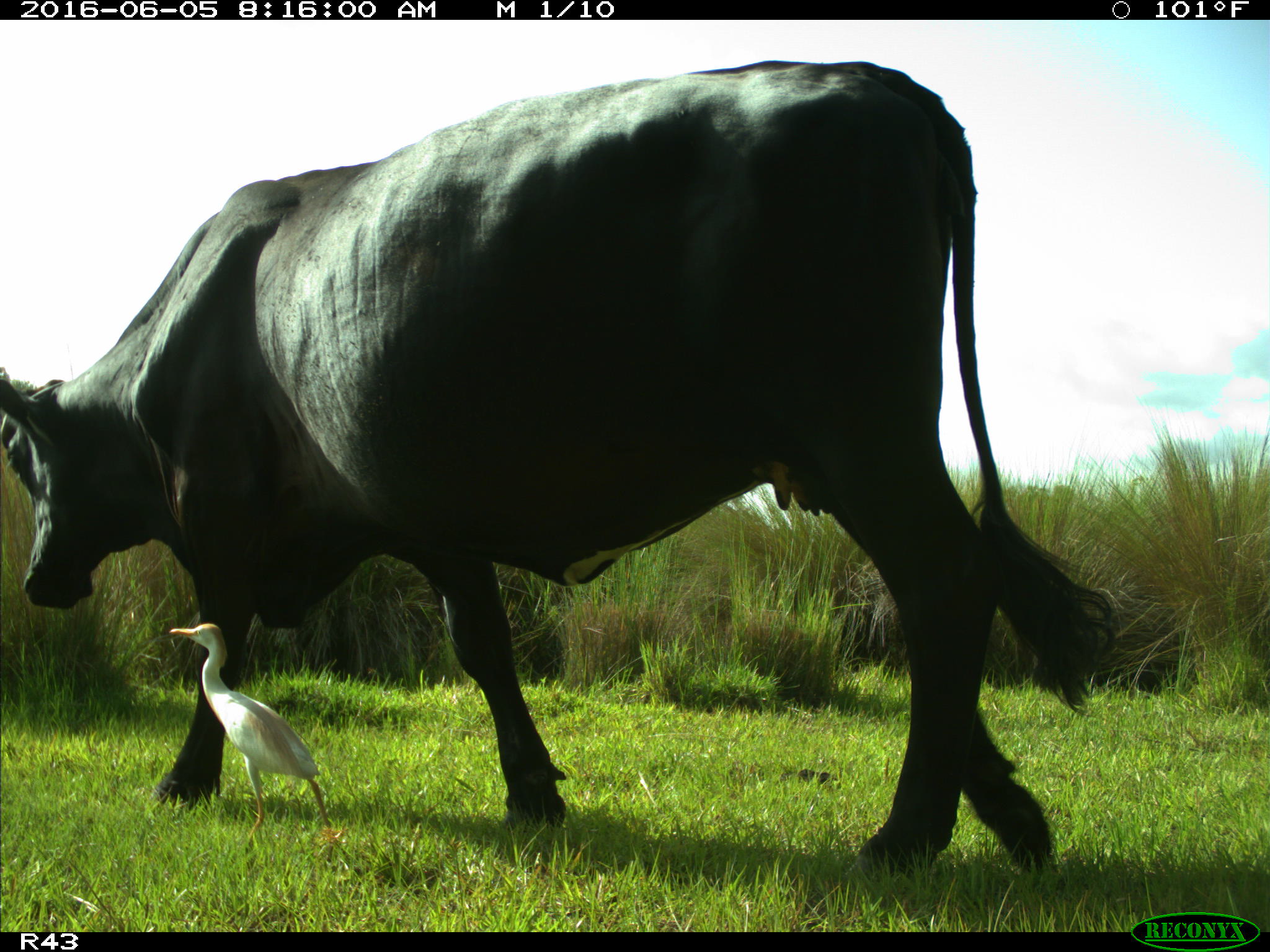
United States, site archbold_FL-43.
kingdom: Animalia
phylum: Chordata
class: Mammalia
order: Artiodactyla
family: Bovidae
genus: Bos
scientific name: Bos taurus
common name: domestic cow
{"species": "Bos taurus (domestic cow)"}